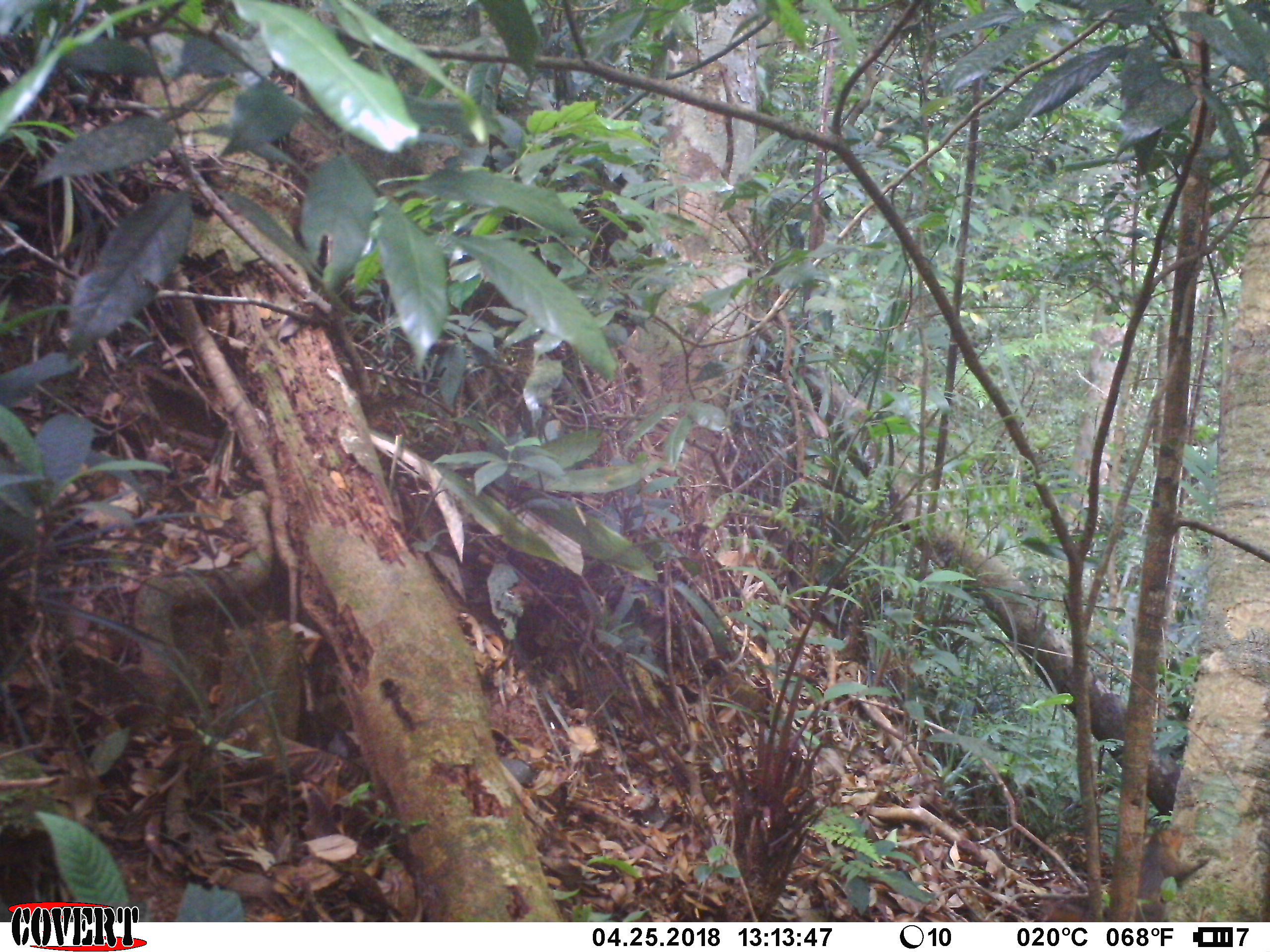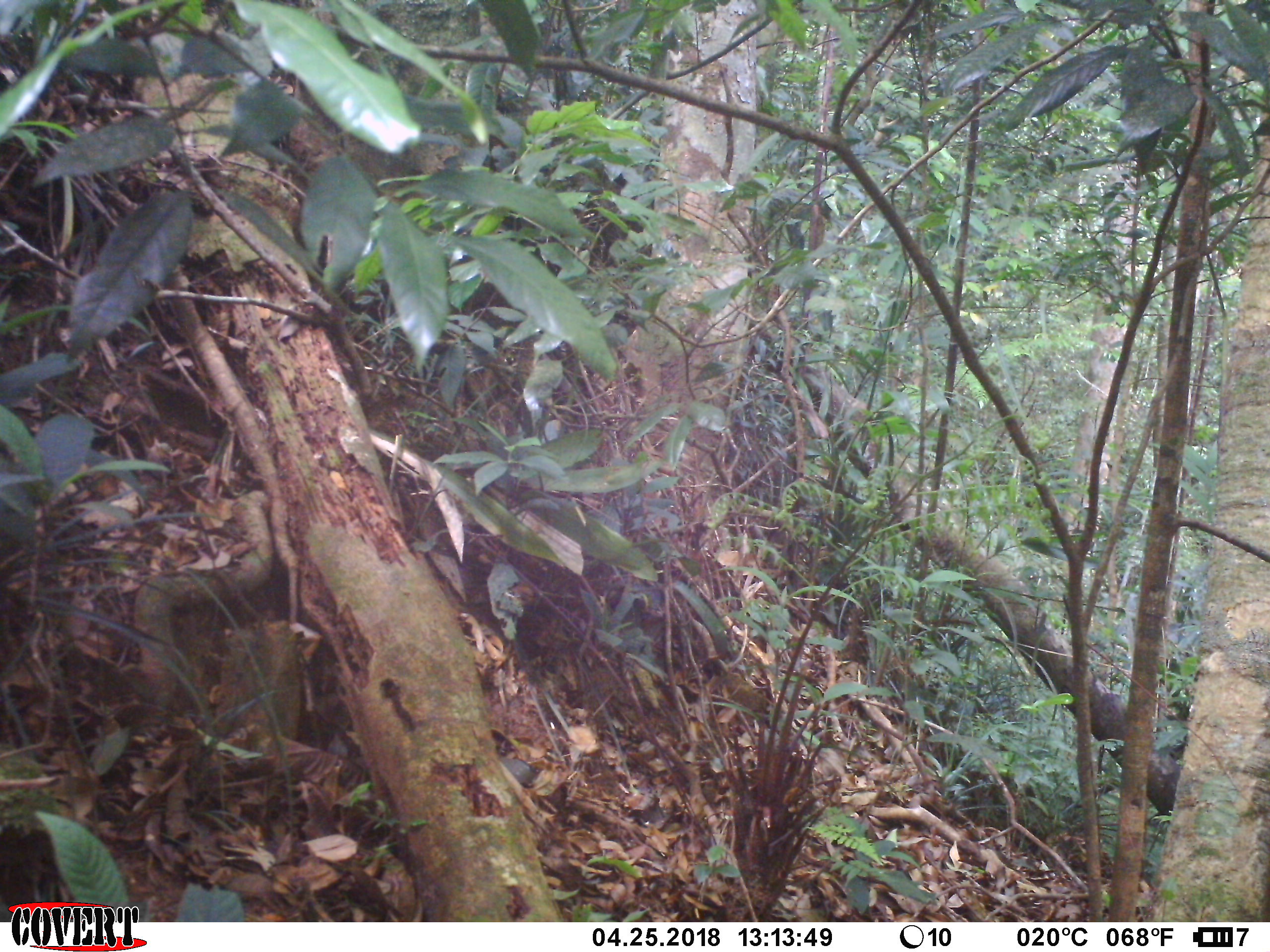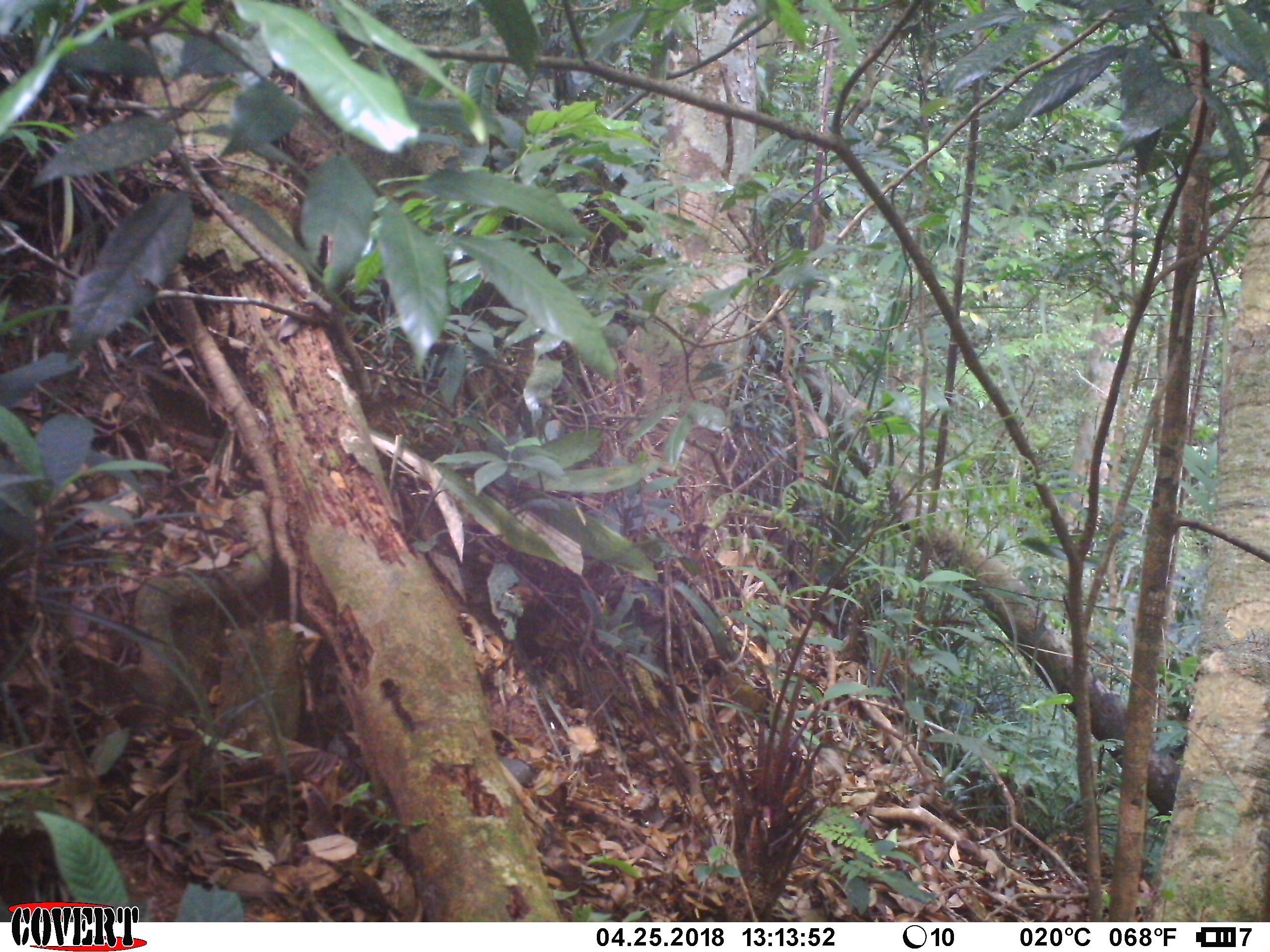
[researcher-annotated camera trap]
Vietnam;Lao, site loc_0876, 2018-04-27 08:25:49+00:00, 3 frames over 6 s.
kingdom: Animalia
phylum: Chordata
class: Mammalia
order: Rodentia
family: Sciuridae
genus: Dremomys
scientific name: Dremomys rufigenis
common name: red-cheeked squirrel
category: red cheeked squirrel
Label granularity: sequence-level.